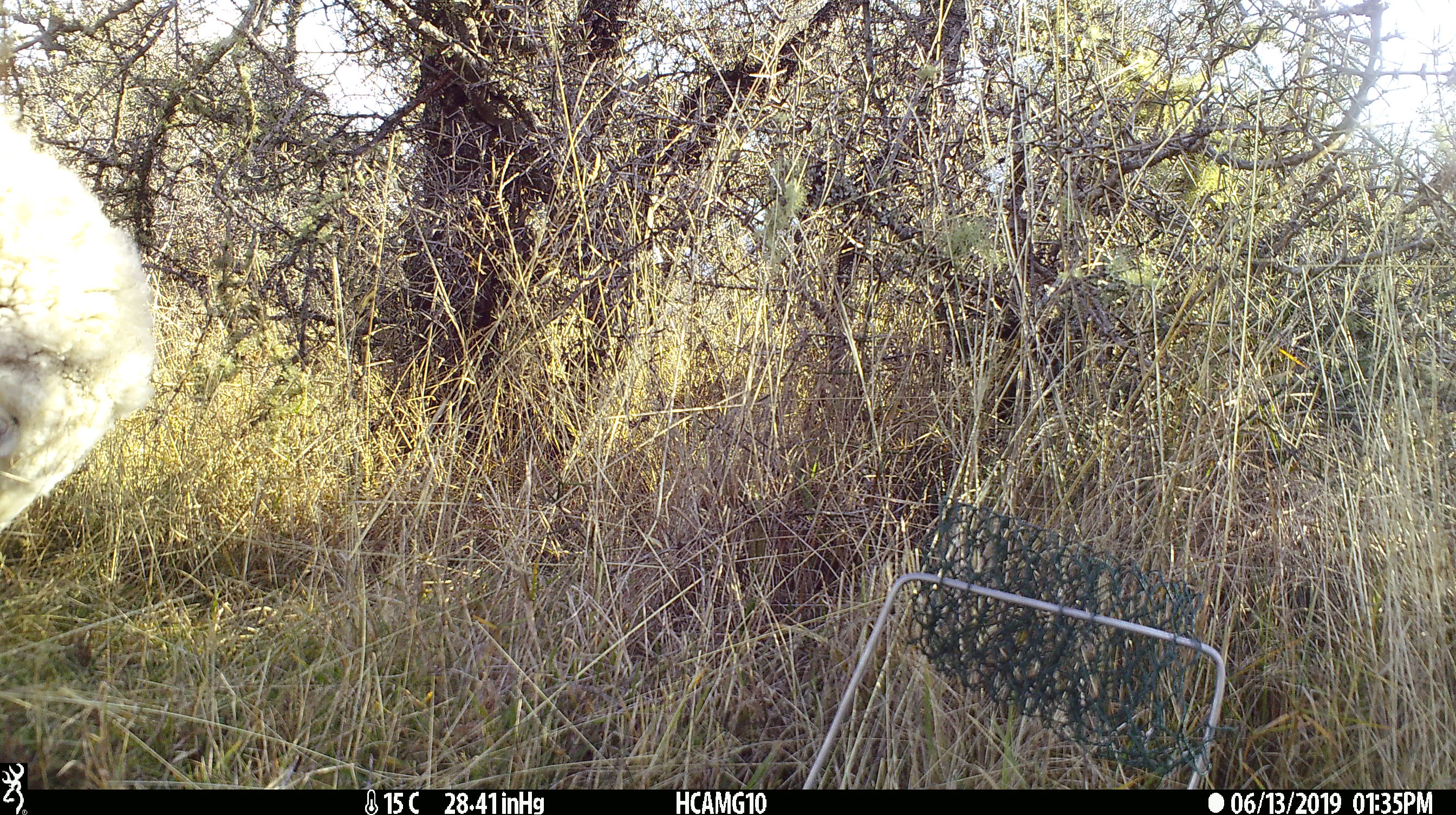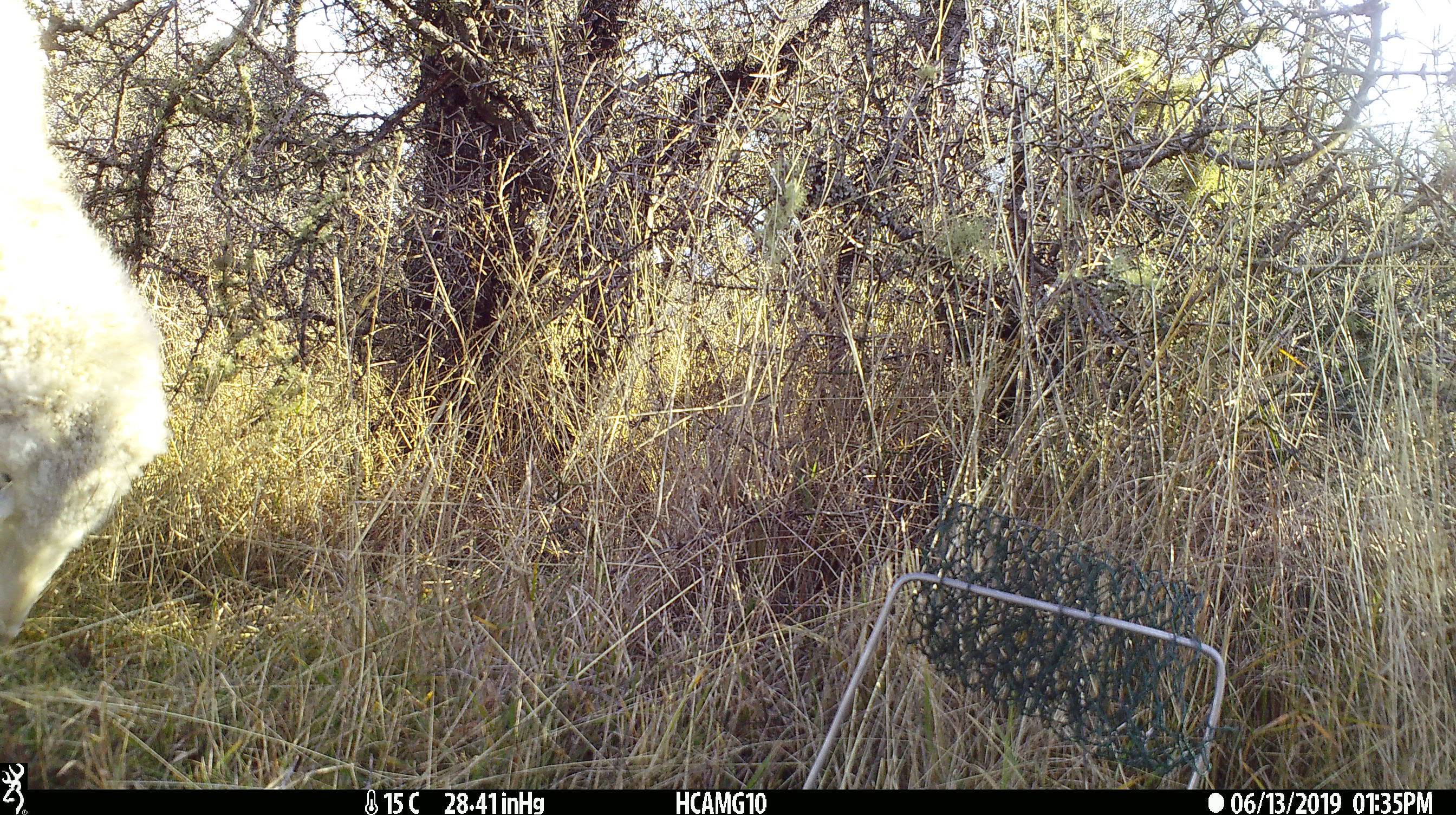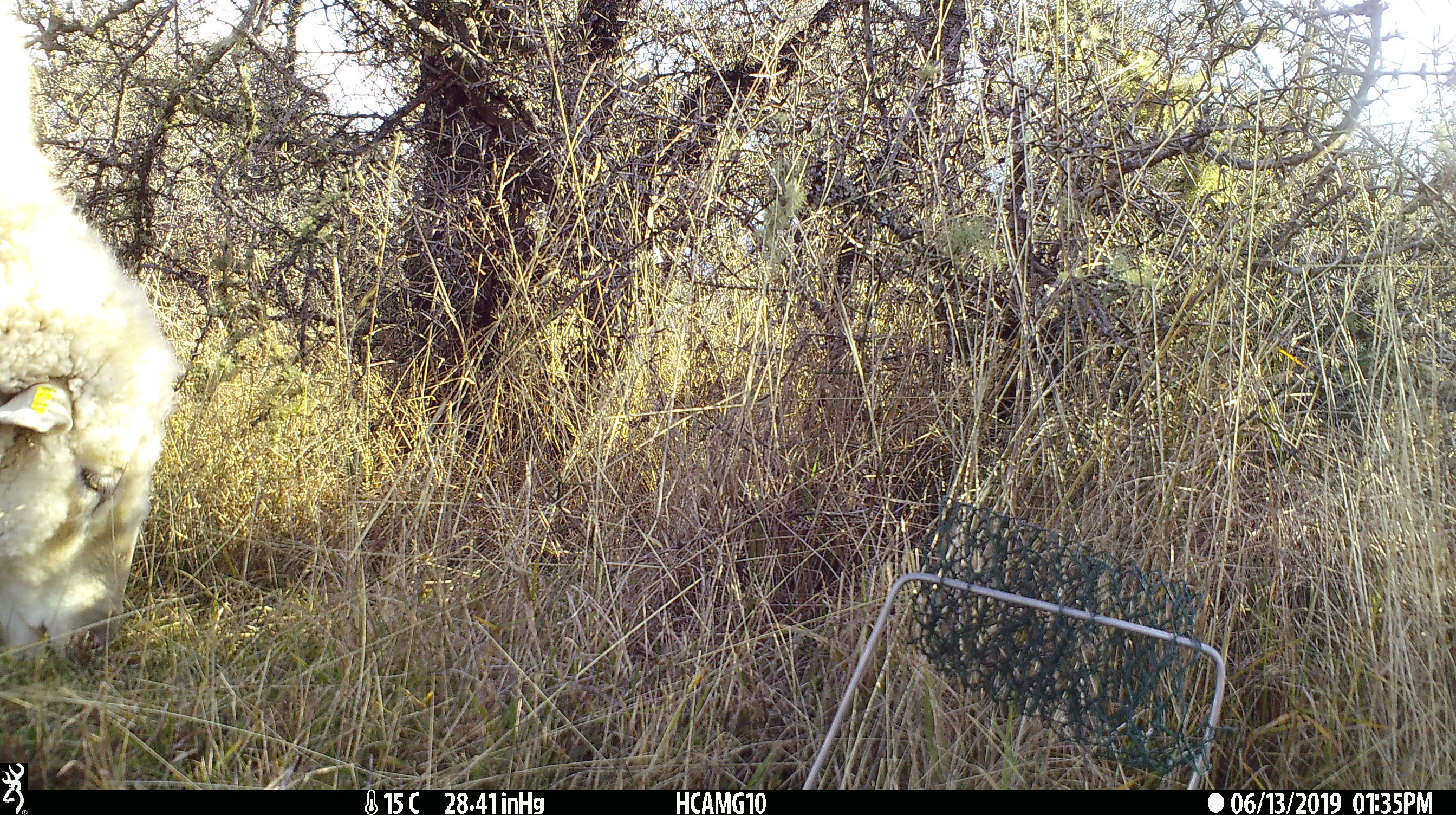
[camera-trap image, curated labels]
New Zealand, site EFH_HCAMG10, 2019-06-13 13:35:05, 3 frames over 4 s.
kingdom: Animalia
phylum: Chordata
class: Mammalia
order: Artiodactyla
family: Bovidae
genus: Ovis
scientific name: Ovis aries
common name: domestic sheep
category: sheep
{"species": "sheep (domestic sheep) (Ovis aries)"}